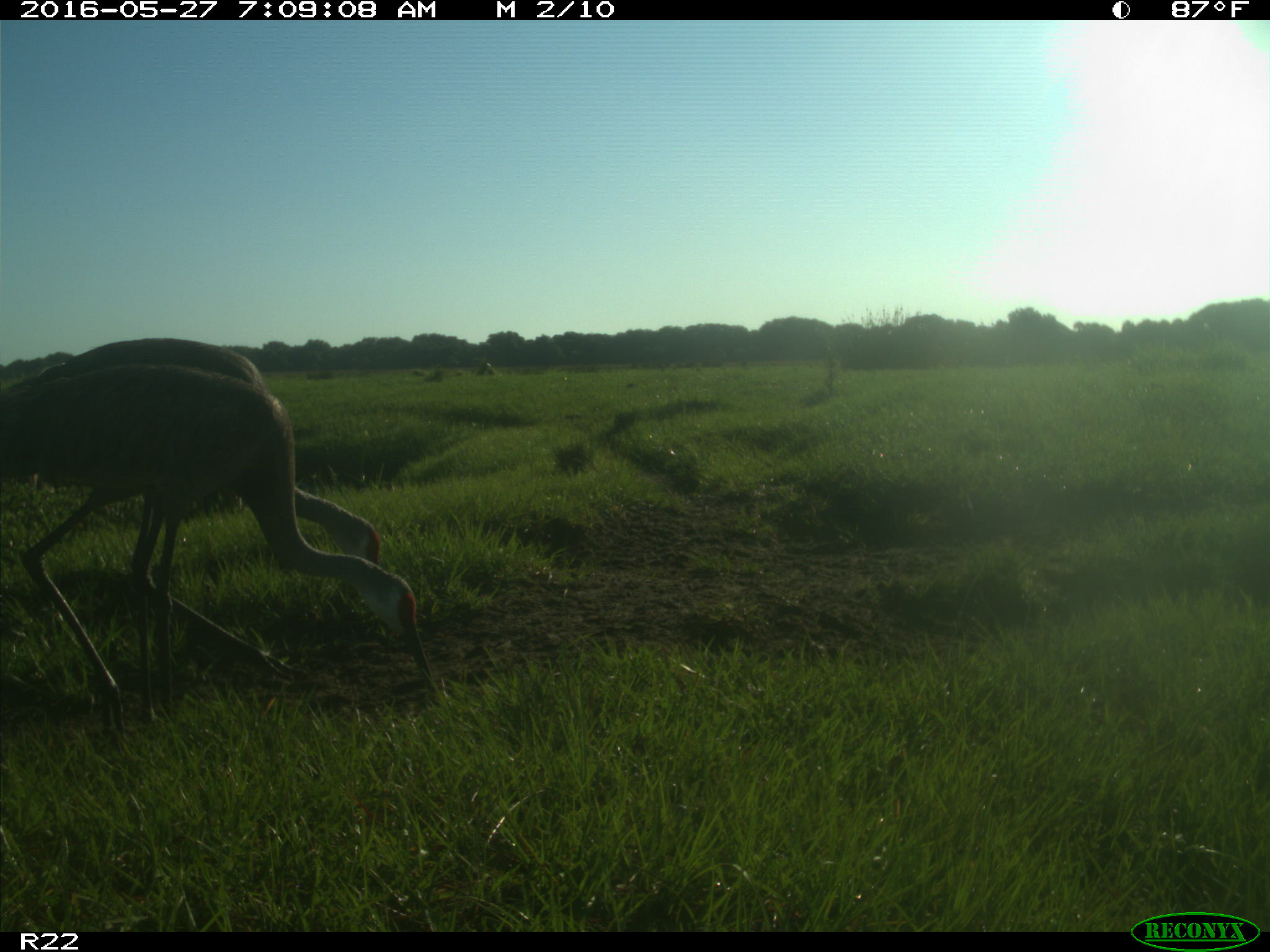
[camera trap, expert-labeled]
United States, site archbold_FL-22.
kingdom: Animalia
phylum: Chordata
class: Aves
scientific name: Aves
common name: birds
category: unidentified bird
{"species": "unidentified bird (birds) (Aves)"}